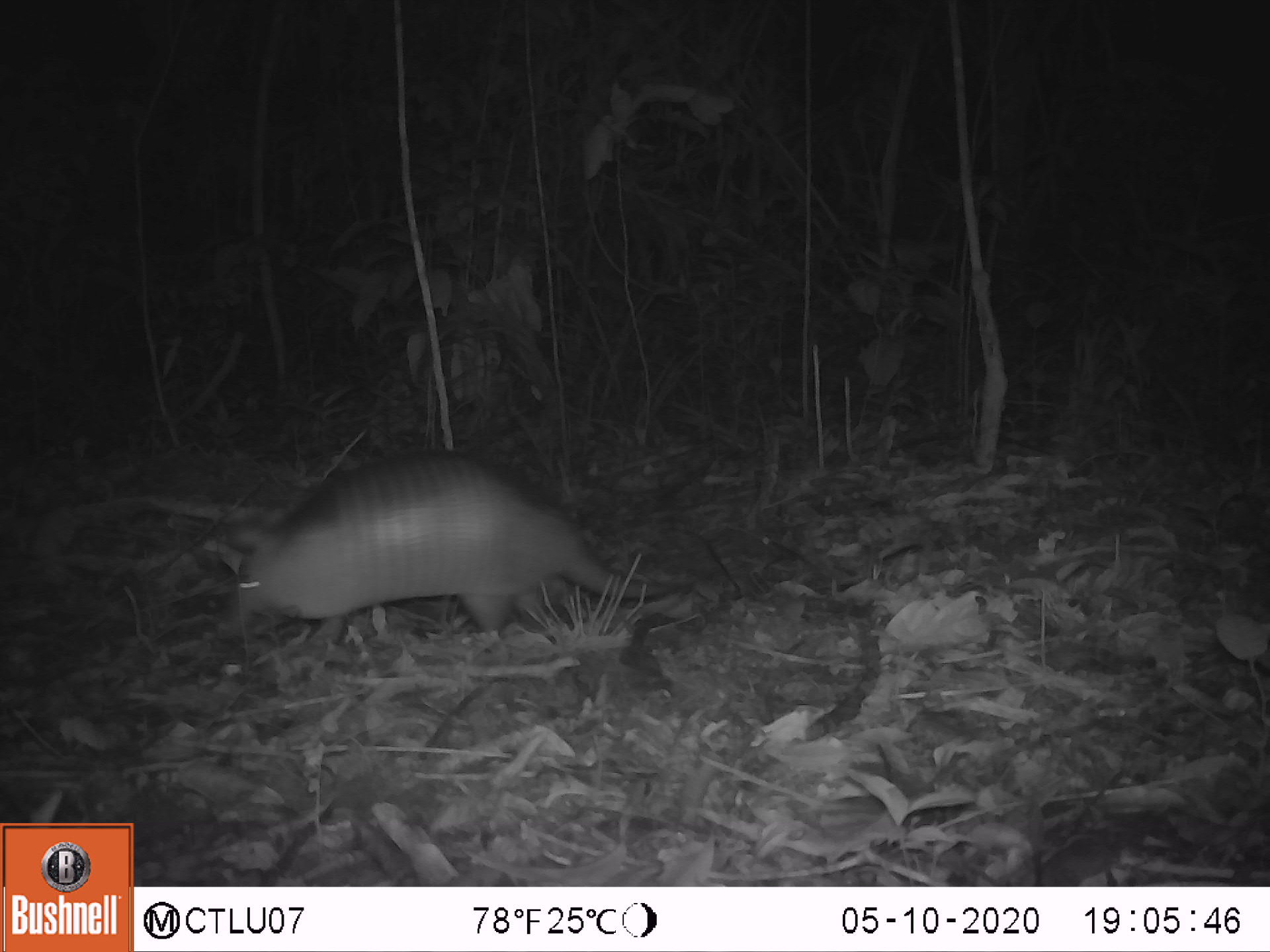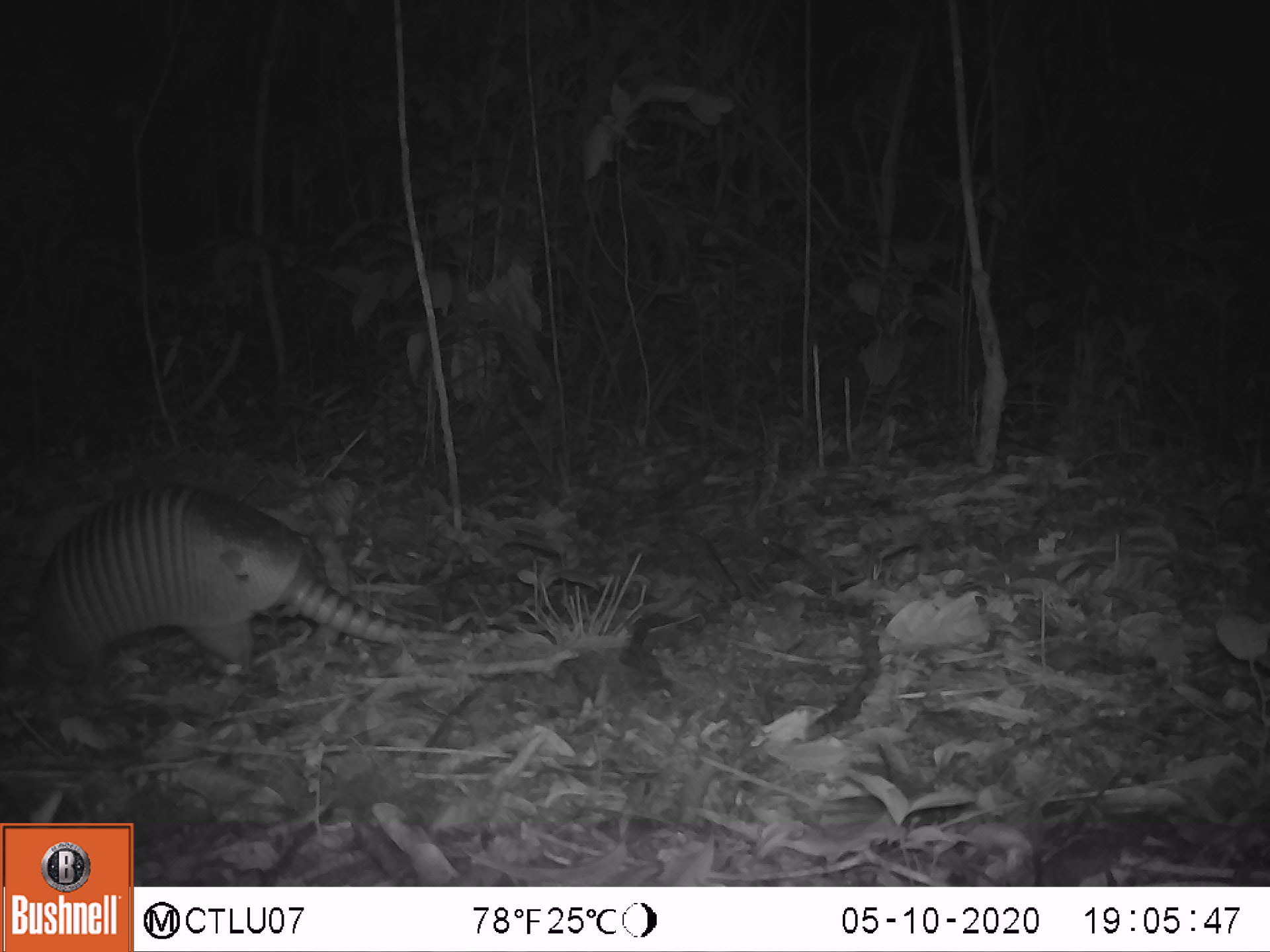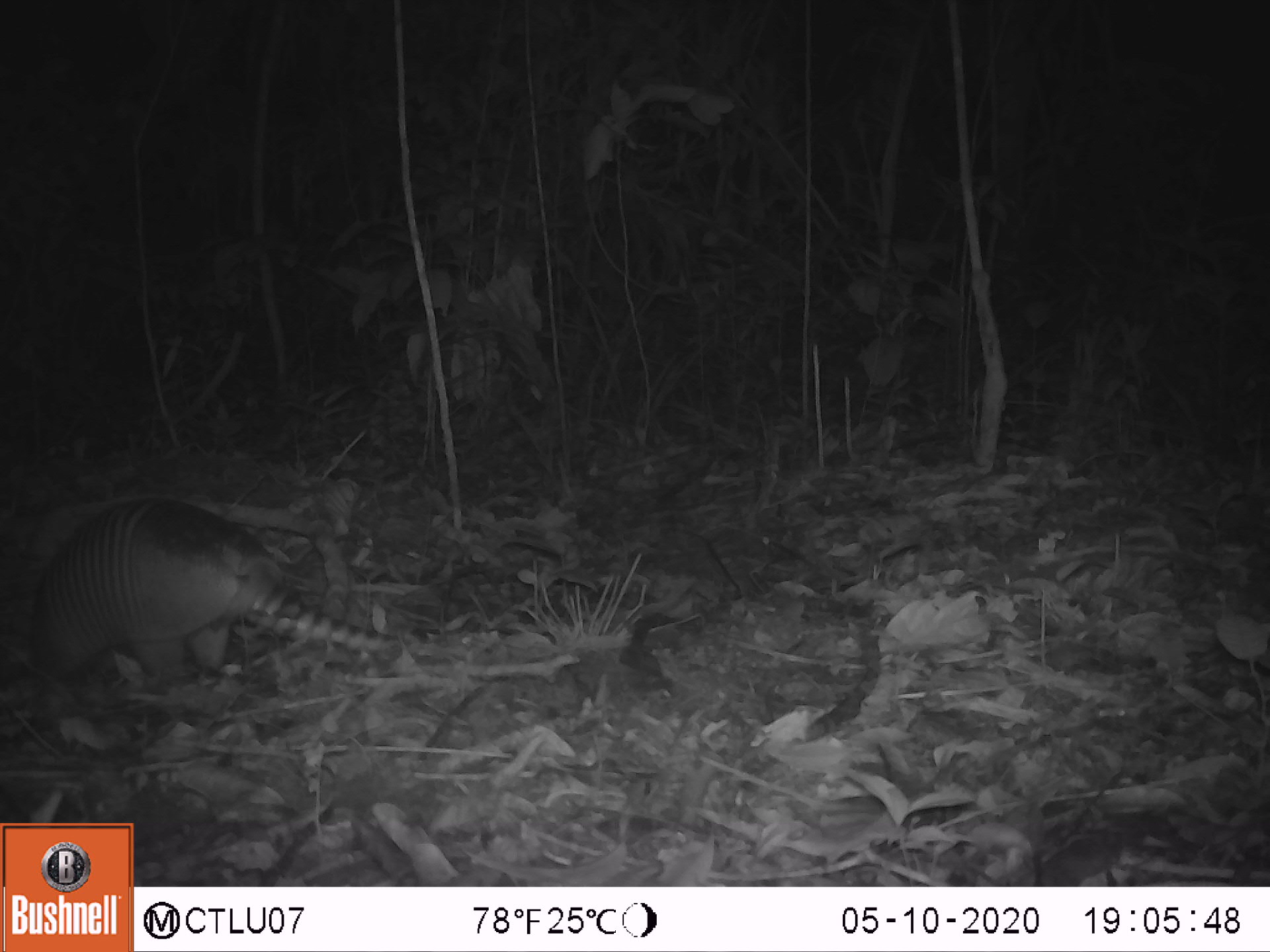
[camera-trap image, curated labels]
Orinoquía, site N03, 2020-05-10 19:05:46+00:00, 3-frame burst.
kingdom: Animalia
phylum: Chordata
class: Mammalia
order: Cingulata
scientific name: Cingulata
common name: armadillo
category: unknown armadillo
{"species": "unknown armadillo (armadillo) (Cingulata)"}